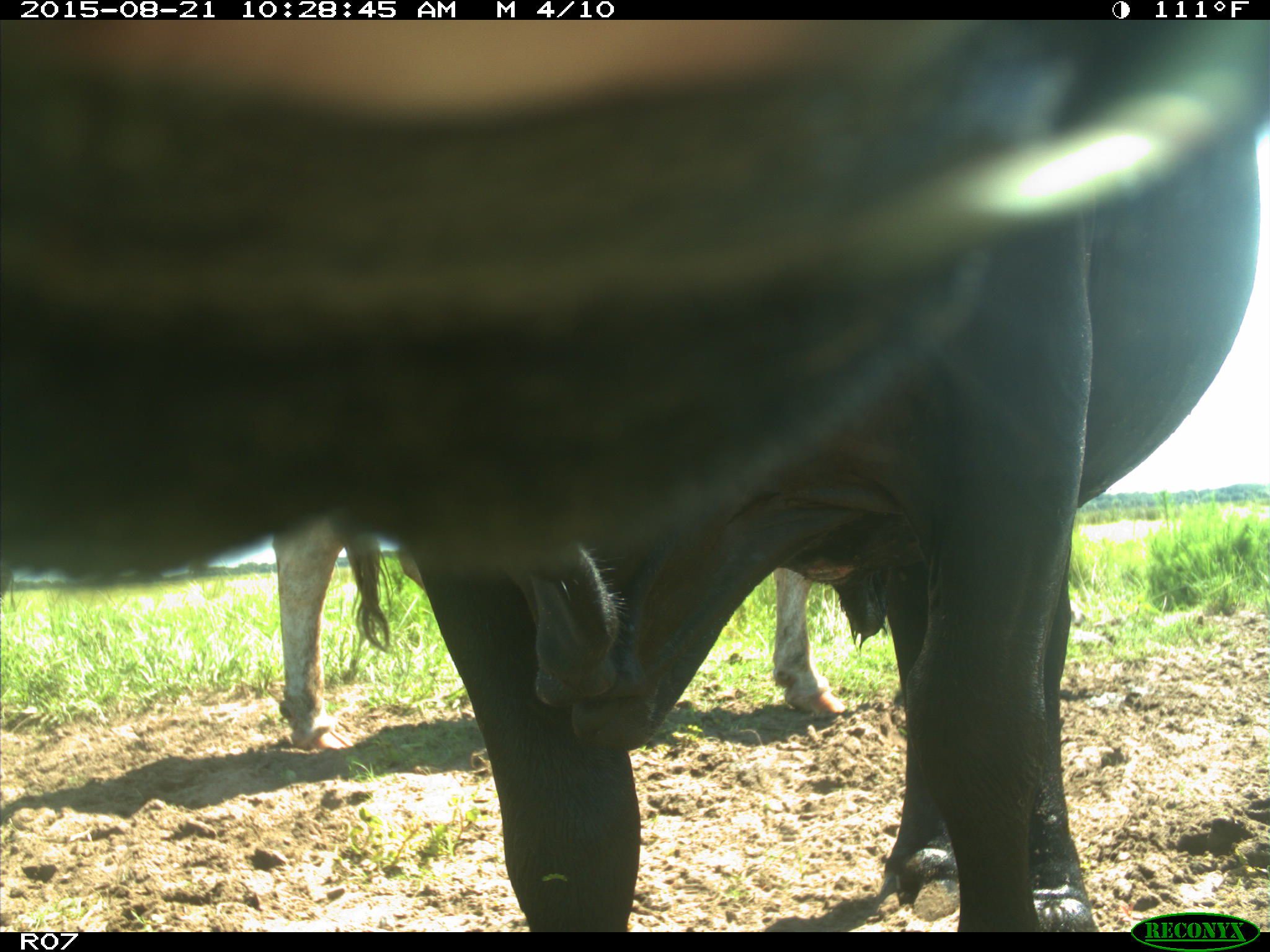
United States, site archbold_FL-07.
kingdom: Animalia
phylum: Chordata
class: Mammalia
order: Artiodactyla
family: Bovidae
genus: Bos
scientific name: Bos taurus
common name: domestic cow